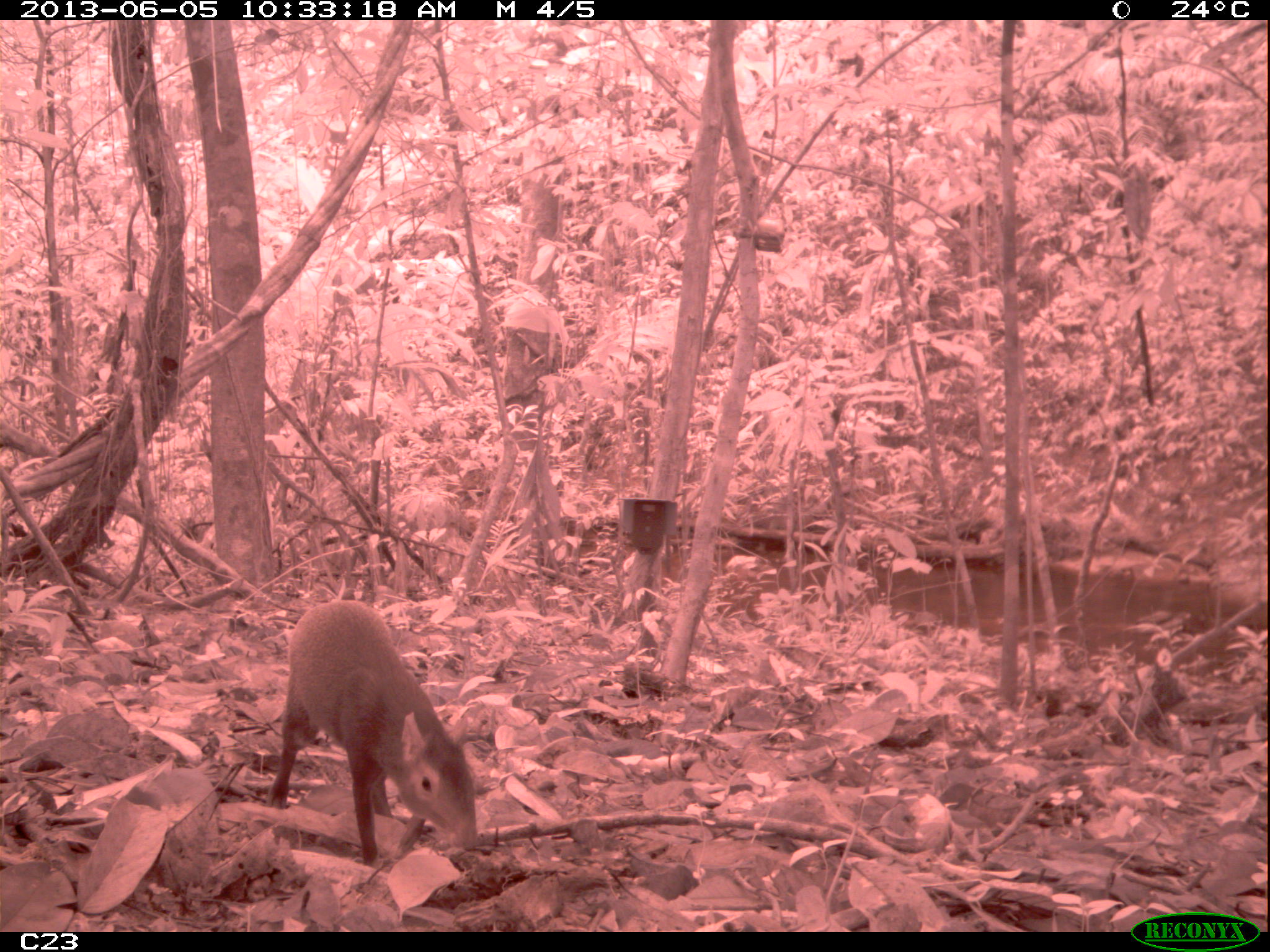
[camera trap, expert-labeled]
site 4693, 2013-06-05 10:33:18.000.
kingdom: Animalia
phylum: Chordata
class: Mammalia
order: Rodentia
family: Dasyproctidae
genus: Dasyprocta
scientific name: Dasyprocta leporina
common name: red-rumped agouti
Dasyprocta leporina (red-rumped agouti), count 1, age adult.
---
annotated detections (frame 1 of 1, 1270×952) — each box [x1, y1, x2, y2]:
dasyprocta leporina: [264, 599, 479, 866]